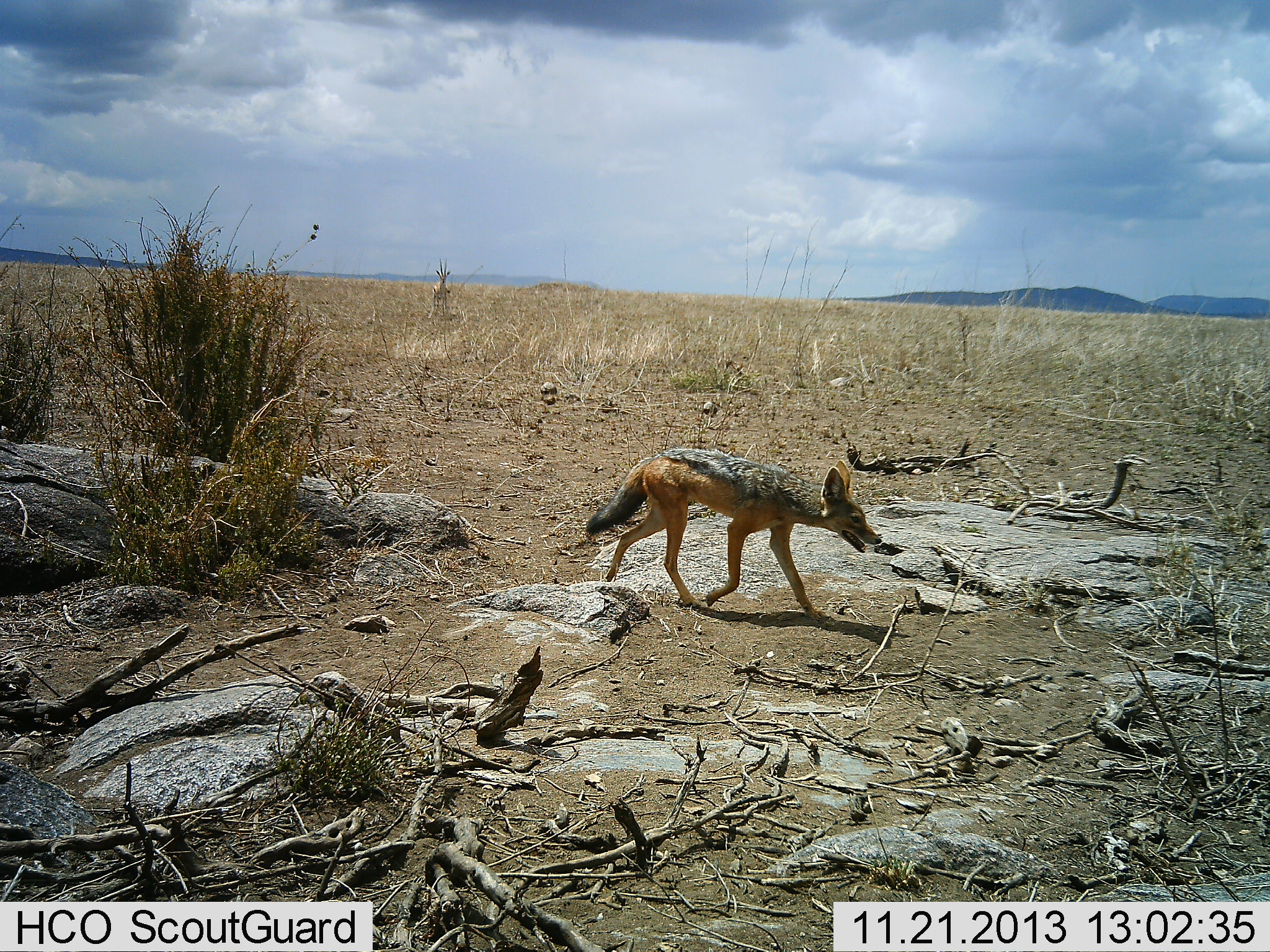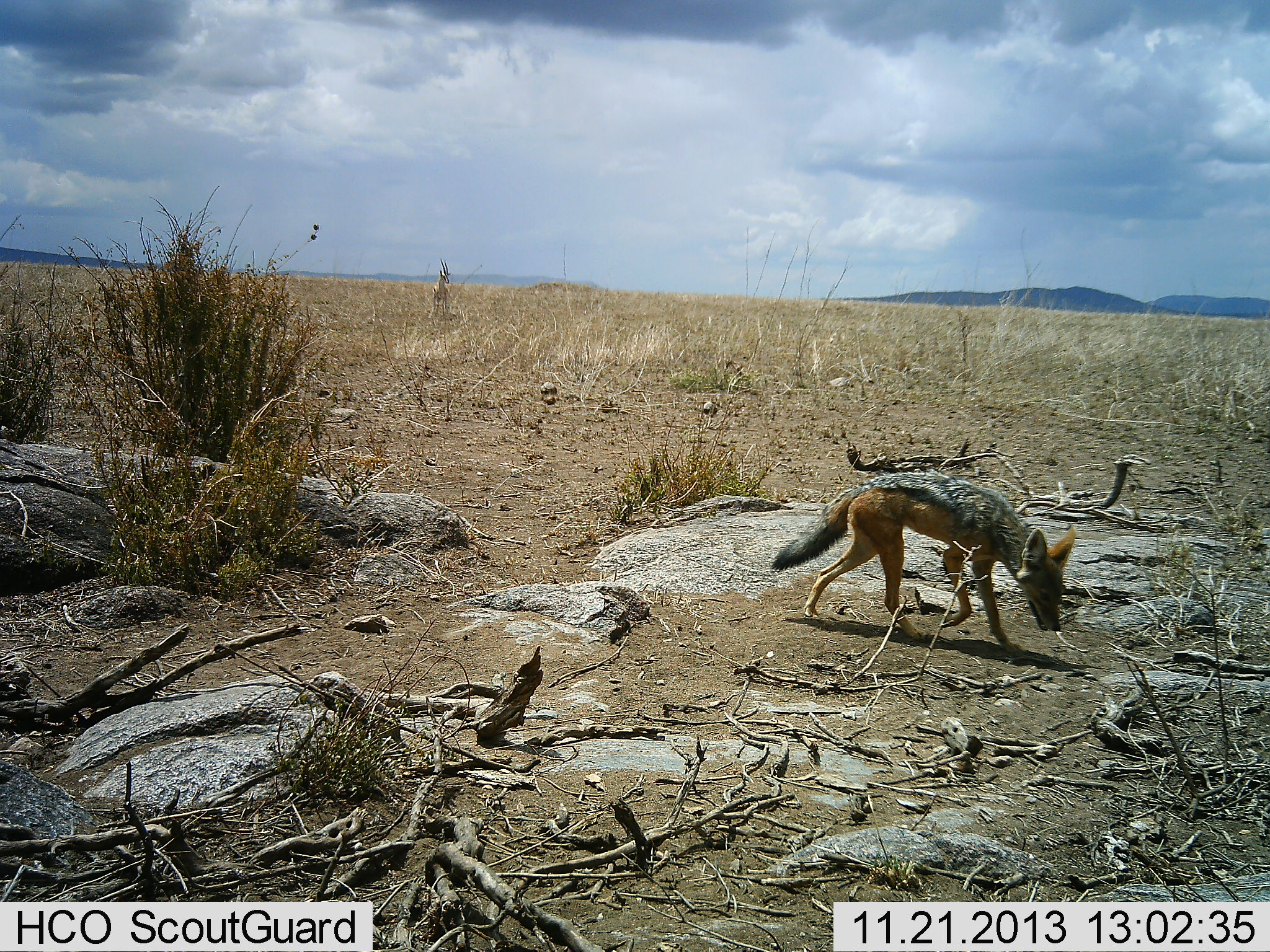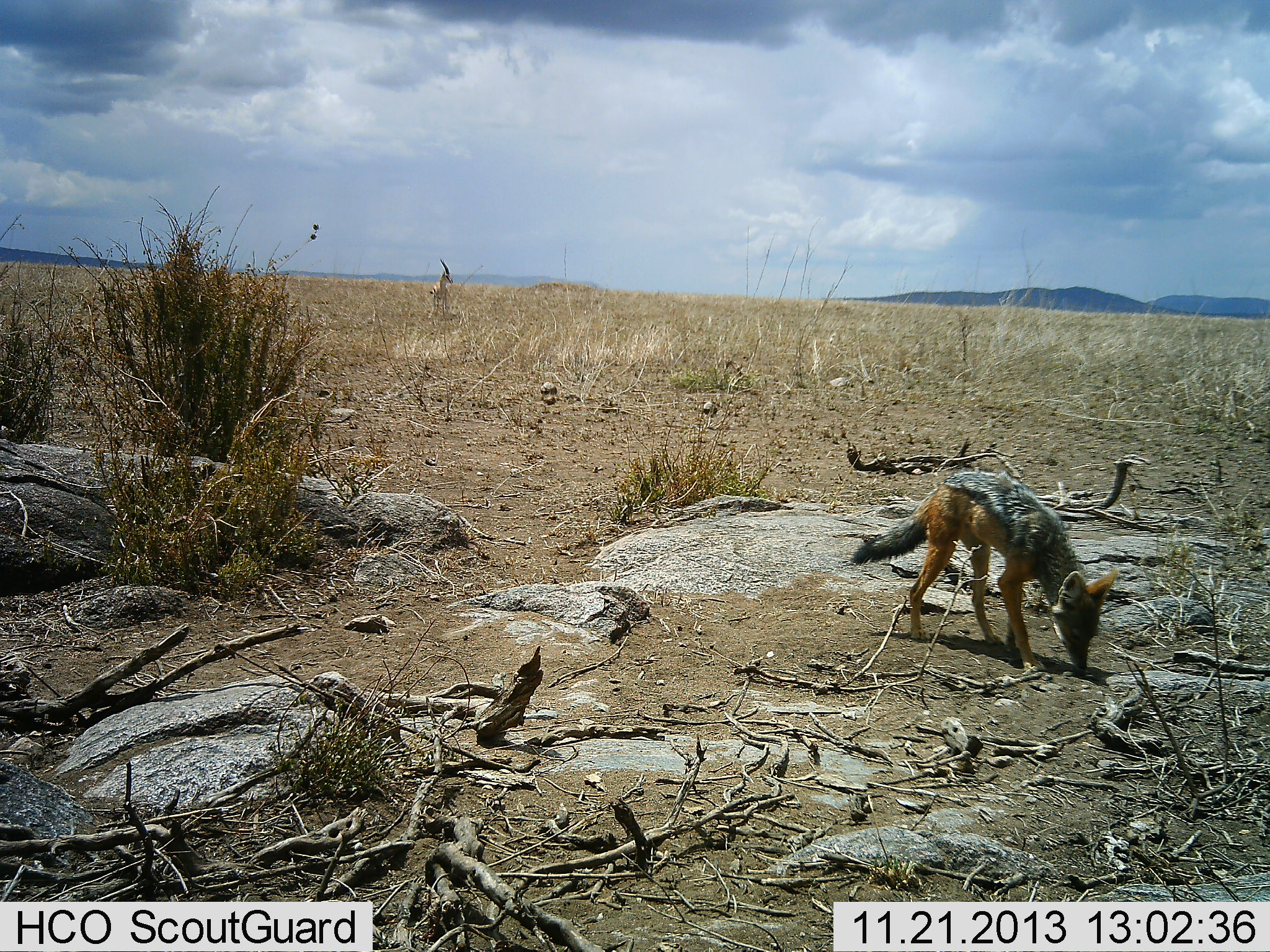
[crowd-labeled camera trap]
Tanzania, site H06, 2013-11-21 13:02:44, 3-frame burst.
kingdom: Animalia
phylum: Chordata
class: Mammalia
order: Artiodactyla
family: Bovidae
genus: Eudorcas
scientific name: Eudorcas thomsonii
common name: thomson's gazelle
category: gazellethomsons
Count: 1.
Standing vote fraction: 100%.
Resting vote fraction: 0%.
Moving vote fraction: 0%.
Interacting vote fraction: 0%.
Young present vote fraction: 0%.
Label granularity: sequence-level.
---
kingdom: Animalia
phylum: Chordata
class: Mammalia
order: Carnivora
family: Canidae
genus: Lupulella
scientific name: Lupulella mesomelas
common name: black-backed jackal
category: jackal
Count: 1.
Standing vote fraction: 0%.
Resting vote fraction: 0%.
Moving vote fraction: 100%.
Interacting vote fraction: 0%.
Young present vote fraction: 0%.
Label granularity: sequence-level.